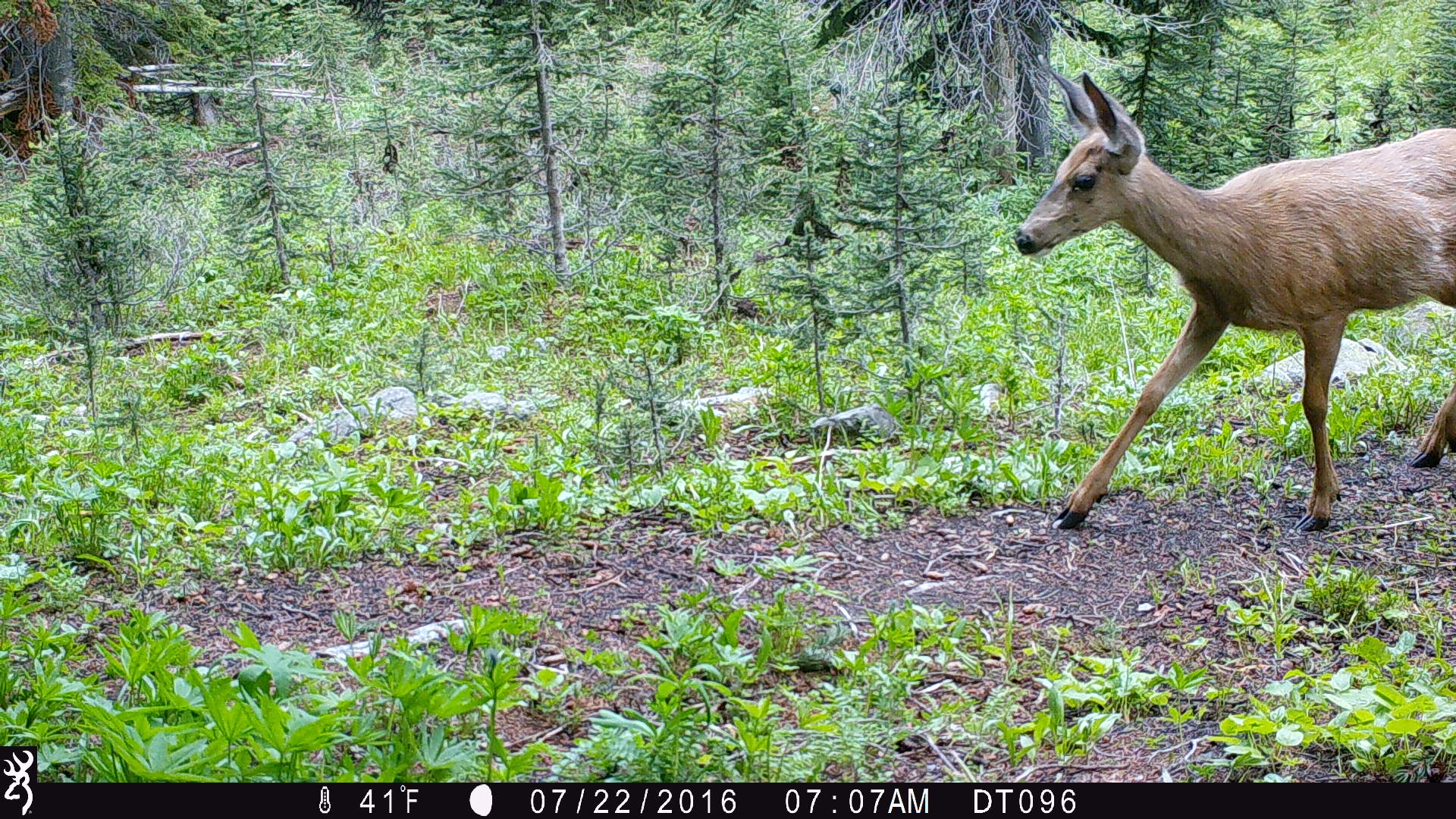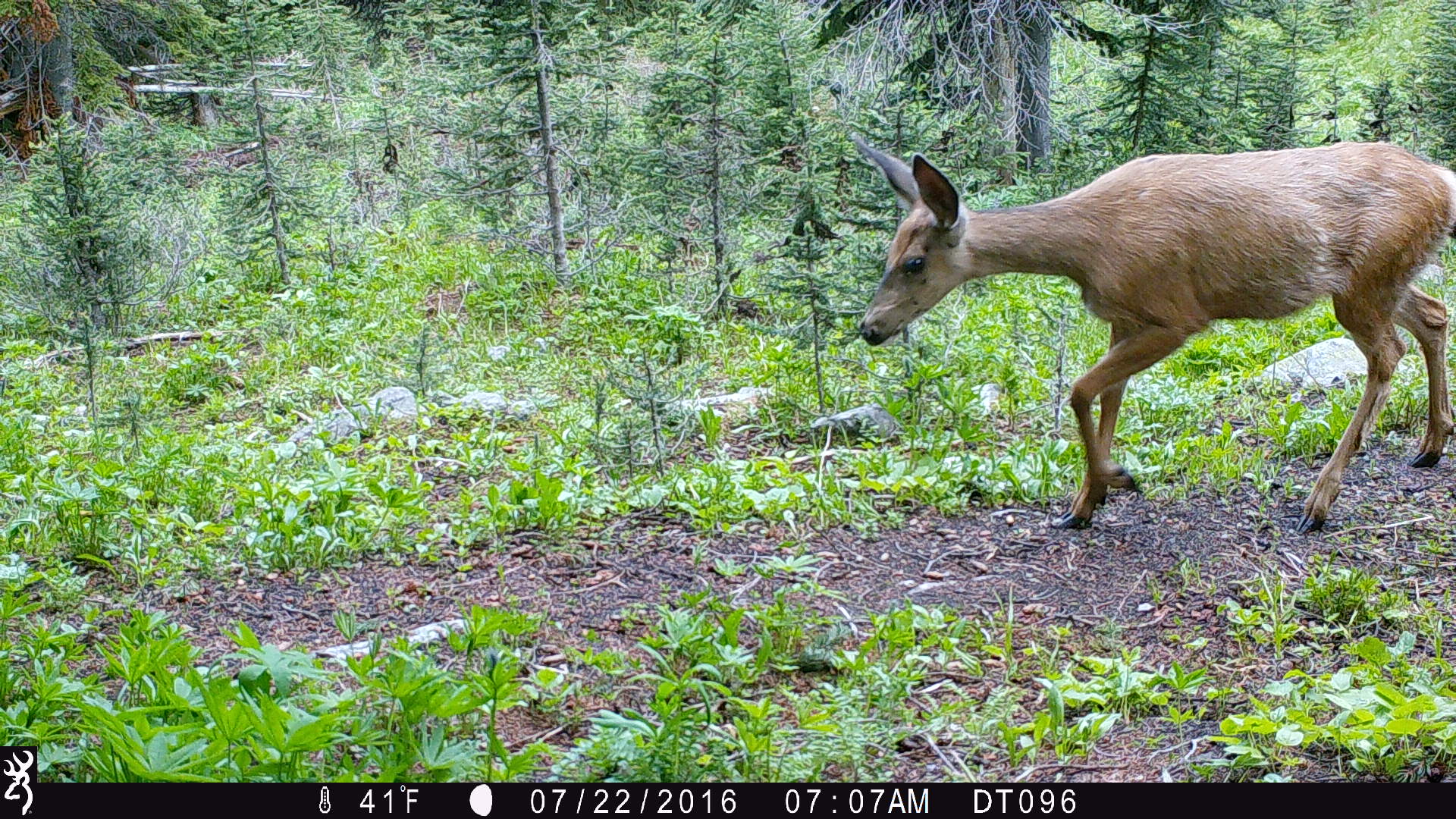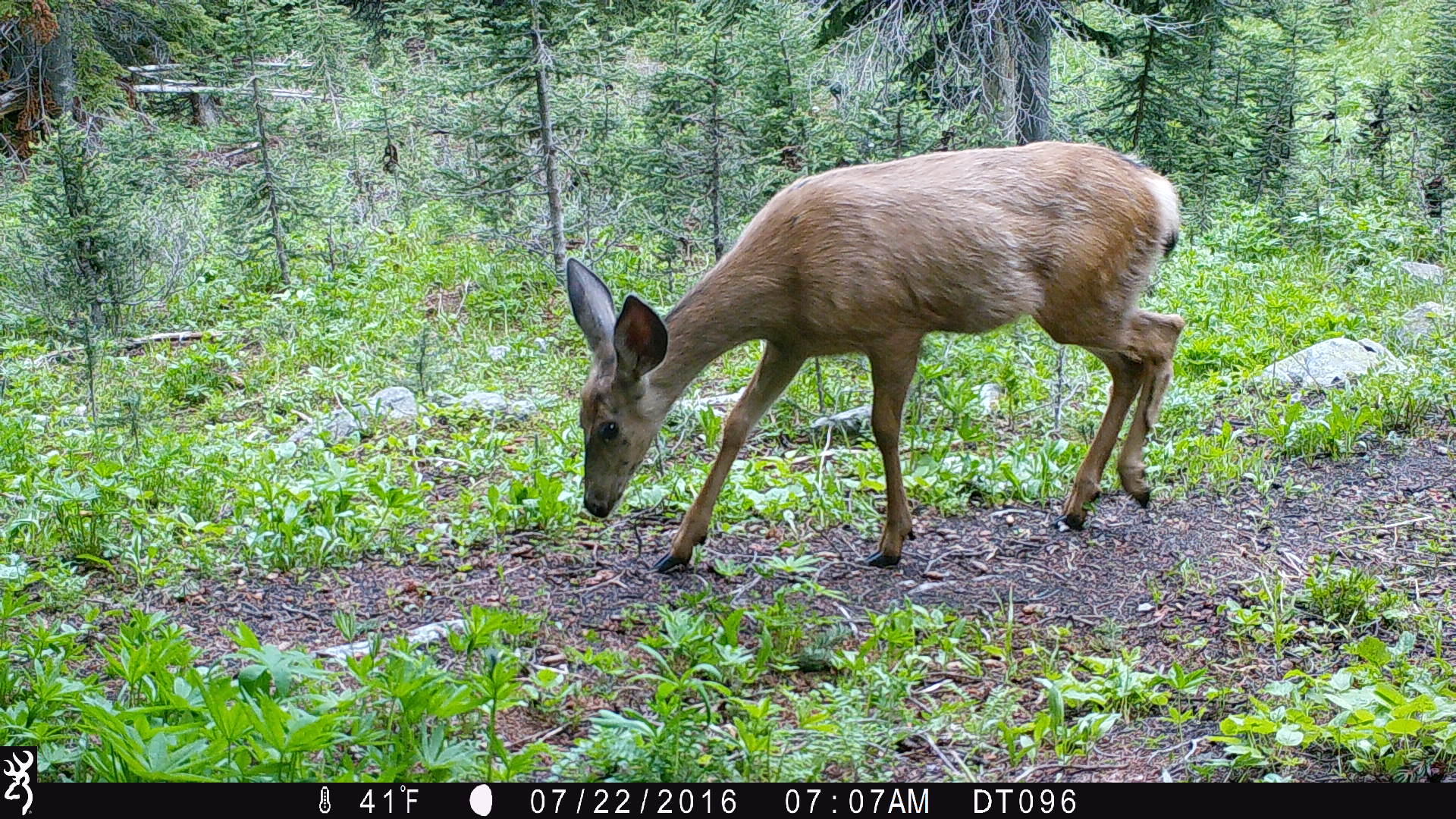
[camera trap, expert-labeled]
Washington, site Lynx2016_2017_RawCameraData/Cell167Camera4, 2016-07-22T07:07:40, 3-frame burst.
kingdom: Animalia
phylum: Chordata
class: Mammalia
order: Artiodactyla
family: Cervidae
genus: Odocoileus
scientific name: Odocoileus hemionus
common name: mule deer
Odocoileus hemionus (mule deer). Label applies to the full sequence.